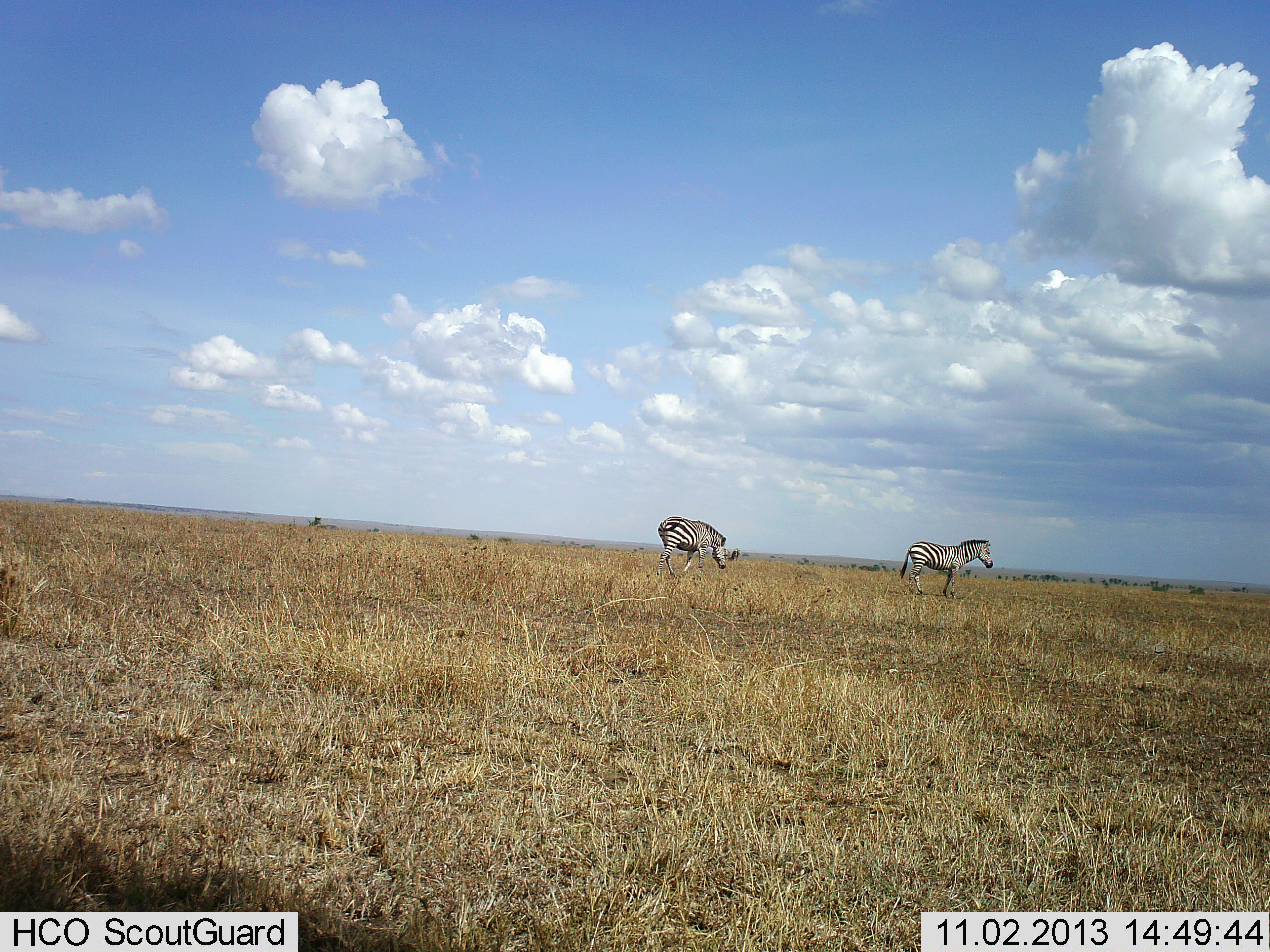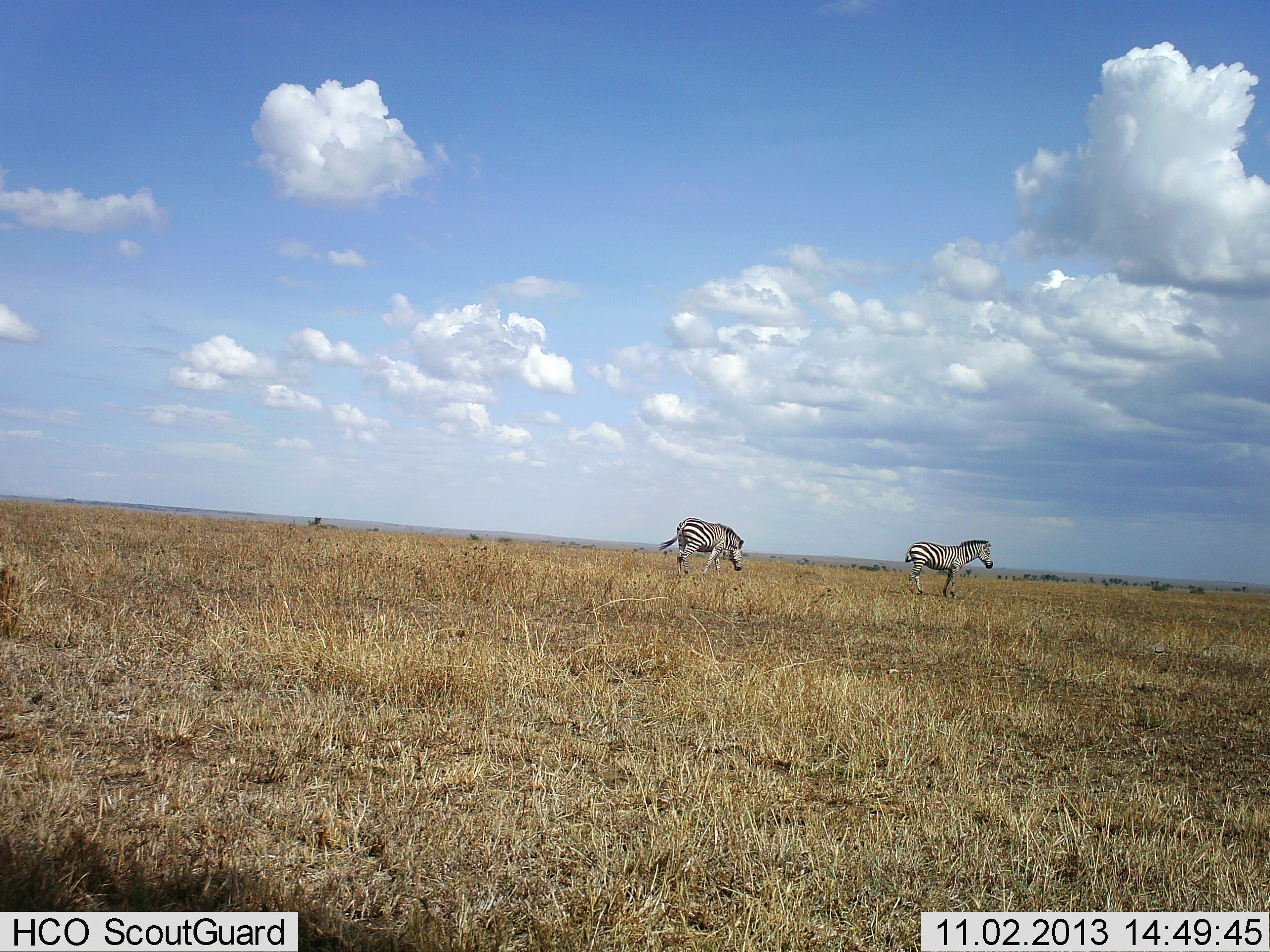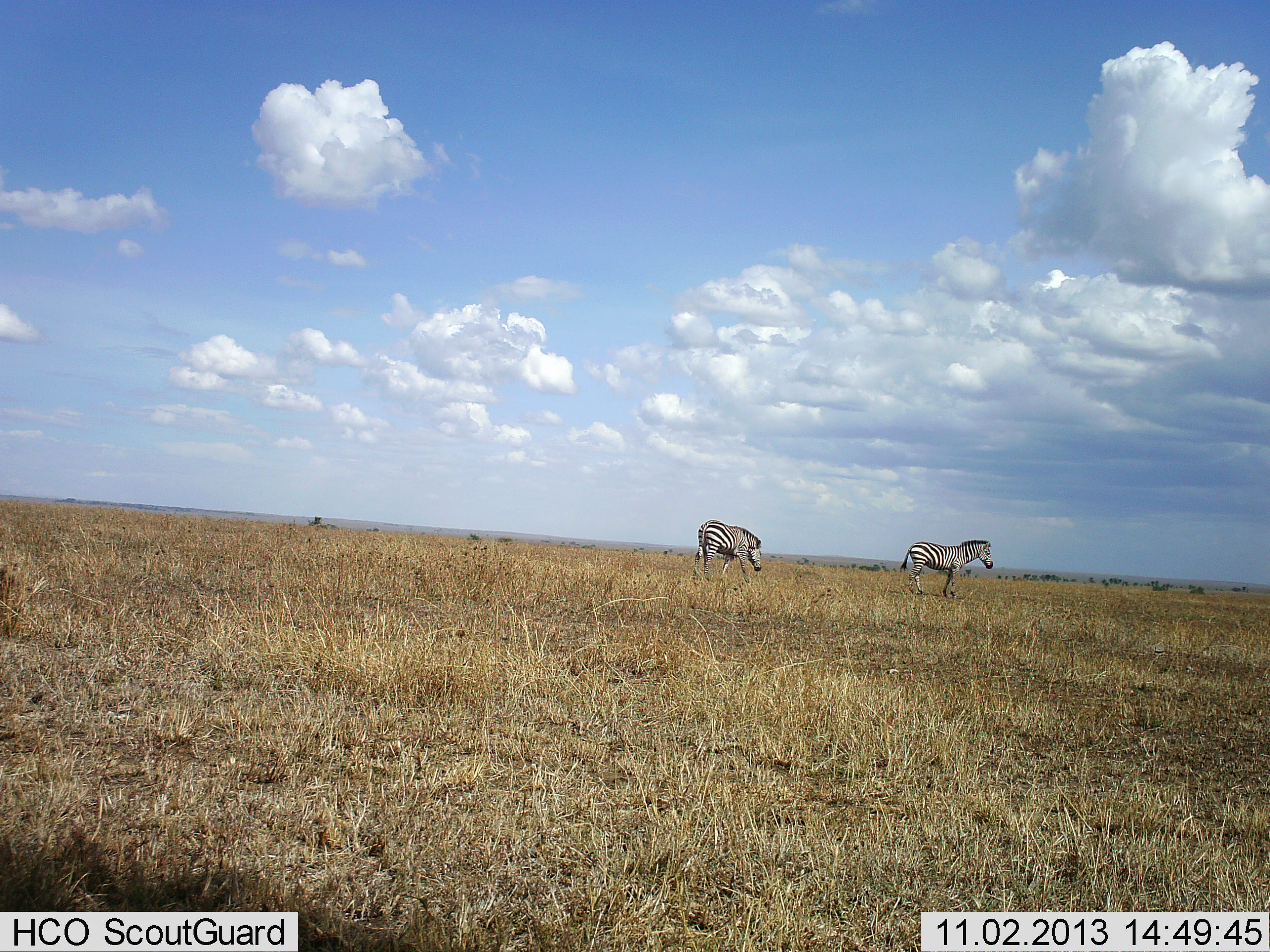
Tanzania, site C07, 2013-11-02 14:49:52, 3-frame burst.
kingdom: Animalia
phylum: Chordata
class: Mammalia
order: Perissodactyla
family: Equidae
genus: Equus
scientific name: Equus quagga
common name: plains zebra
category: zebra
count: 2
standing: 90%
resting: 0%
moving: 100%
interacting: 0%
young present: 0%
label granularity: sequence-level